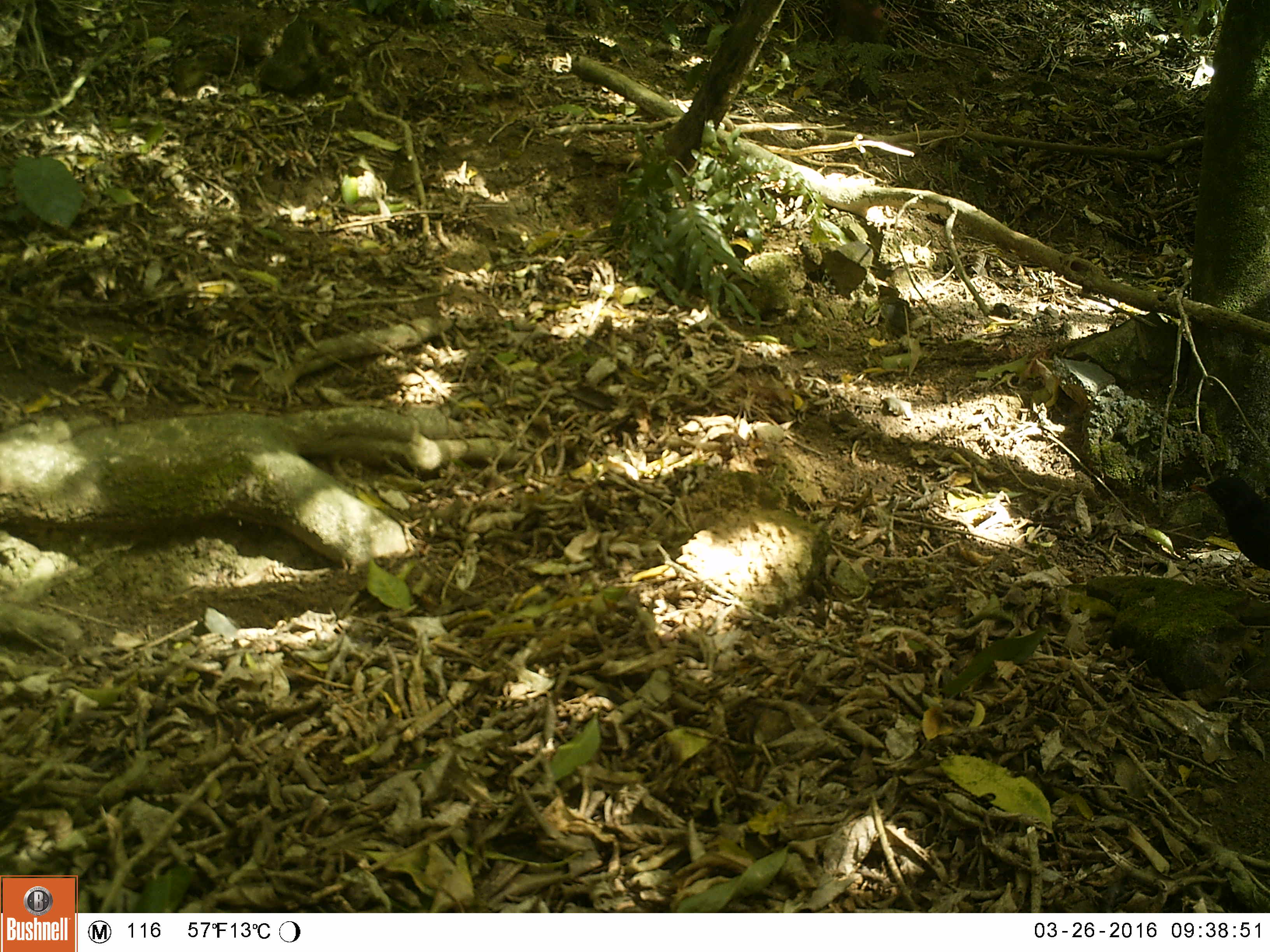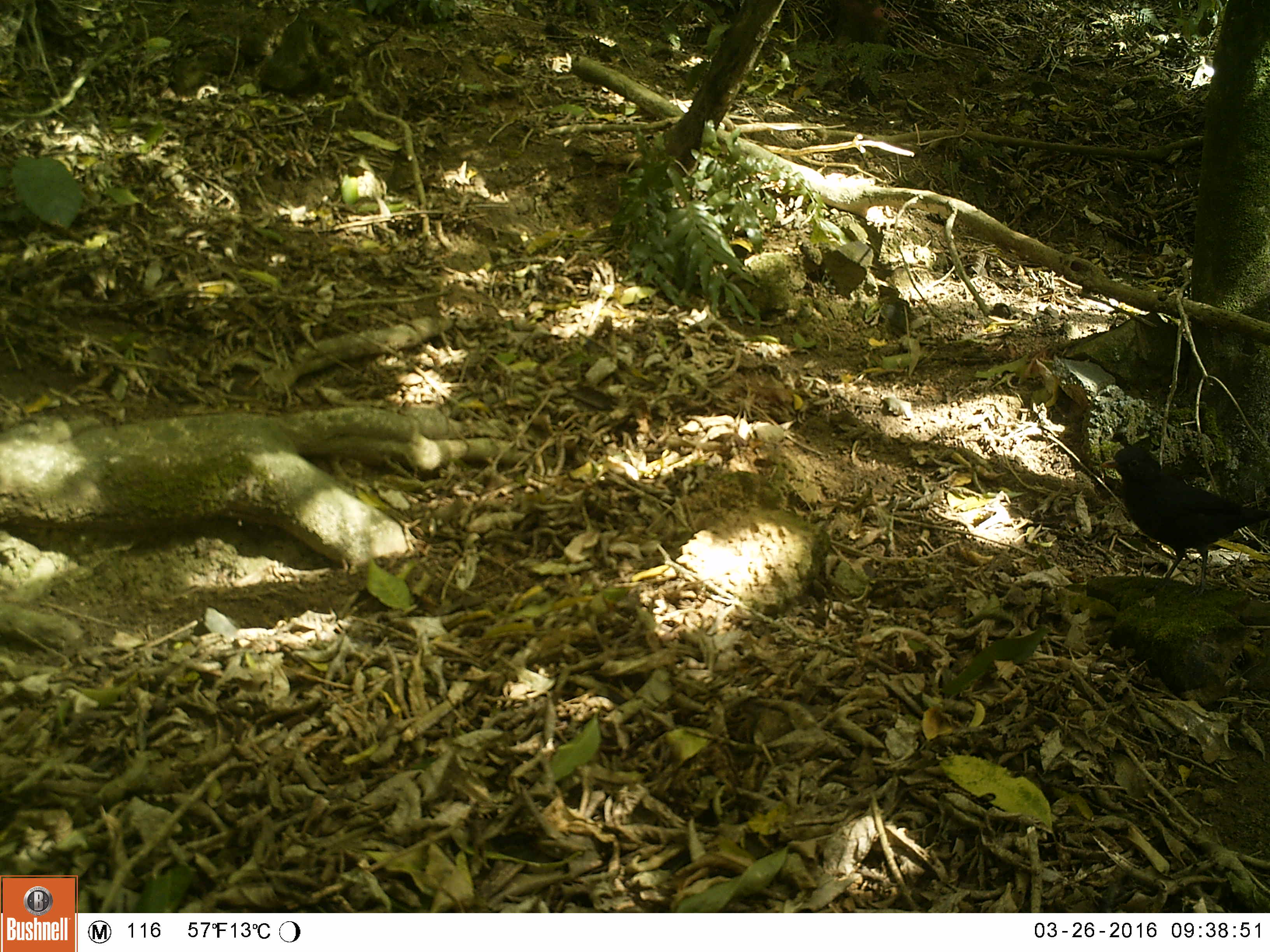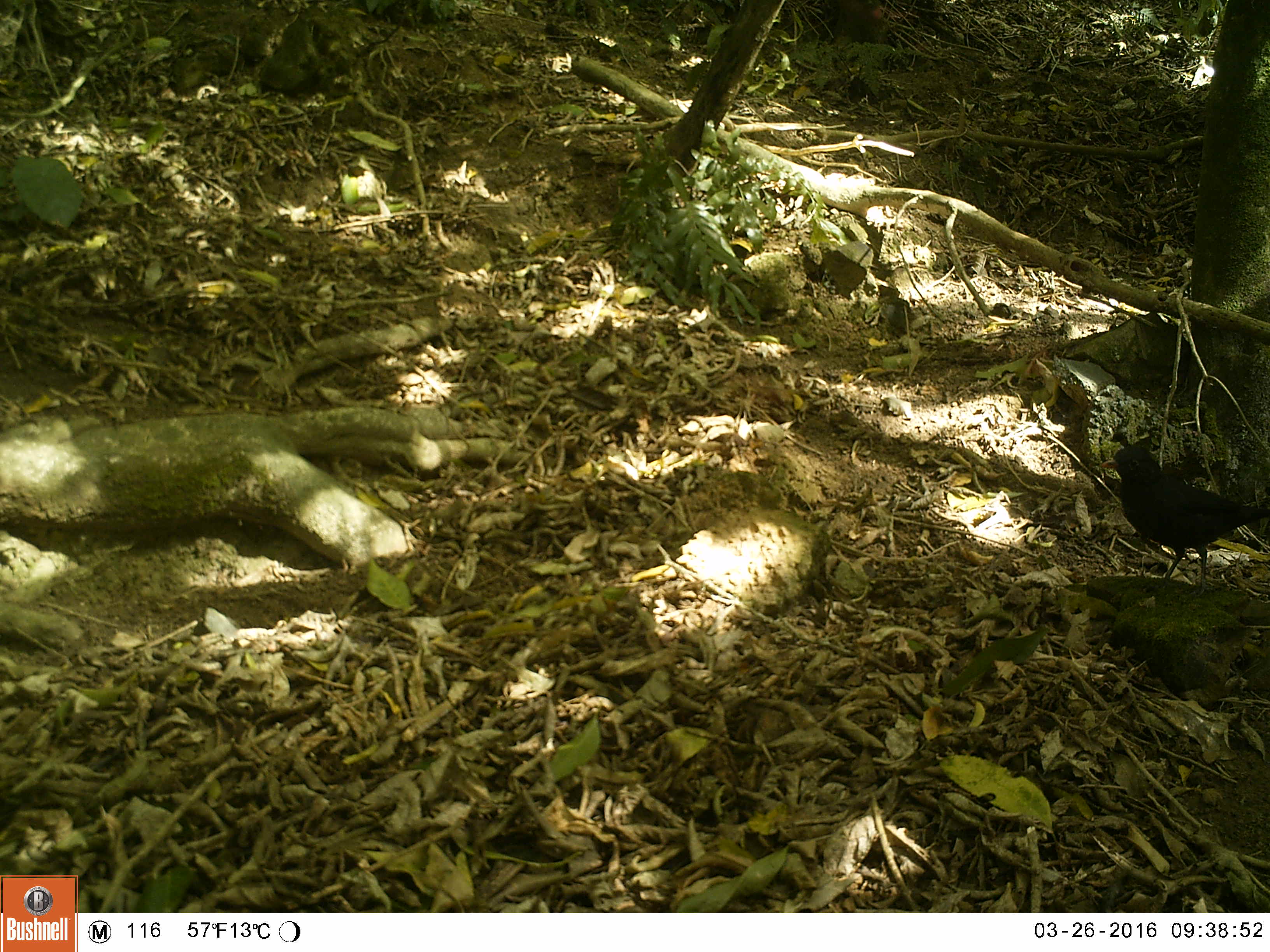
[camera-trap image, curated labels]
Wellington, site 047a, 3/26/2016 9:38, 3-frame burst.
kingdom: Animalia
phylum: Chordata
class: Aves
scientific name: Aves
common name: bird